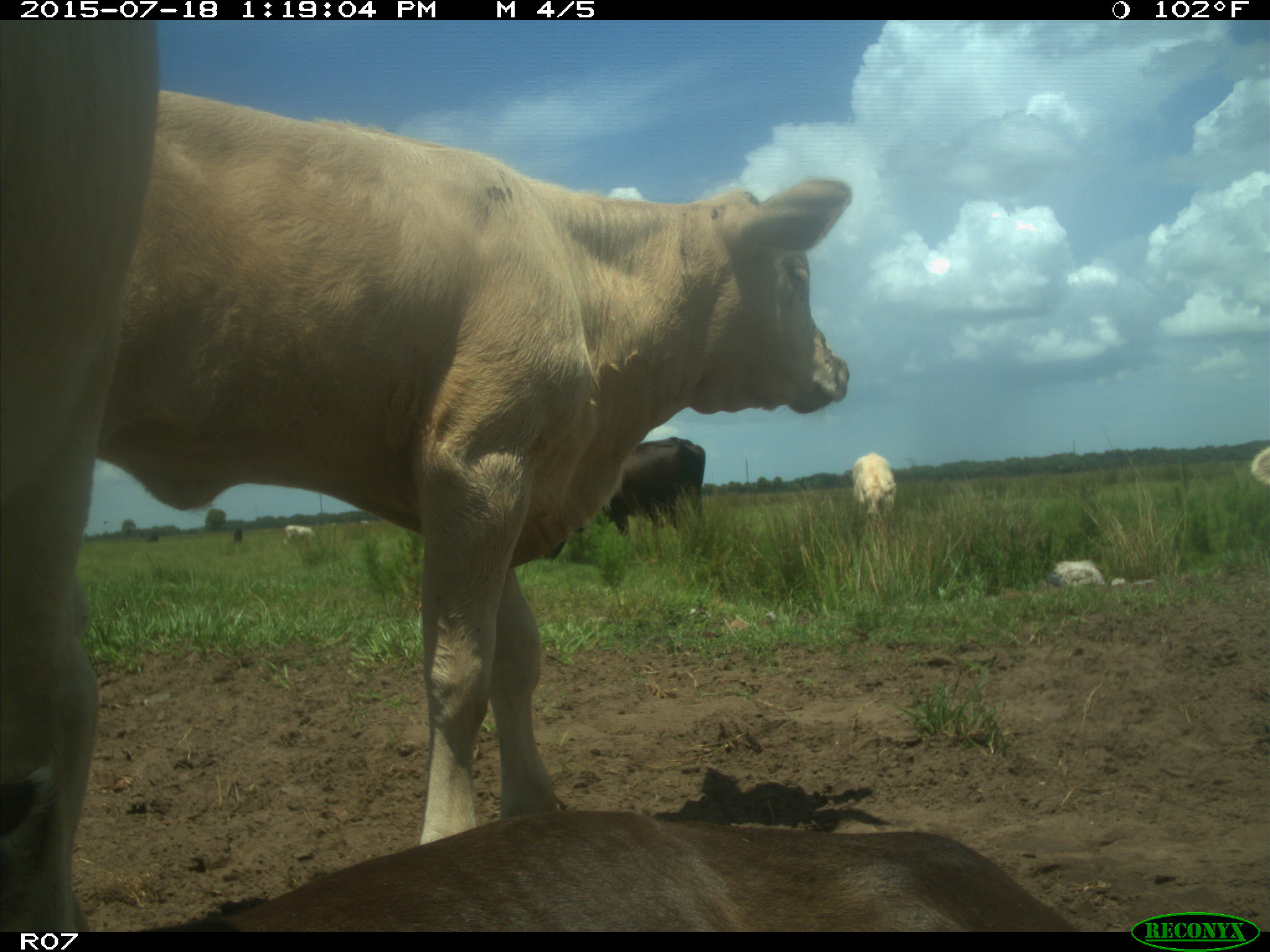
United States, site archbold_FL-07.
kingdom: Animalia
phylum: Chordata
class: Mammalia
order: Artiodactyla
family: Bovidae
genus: Bos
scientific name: Bos taurus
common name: domestic cow